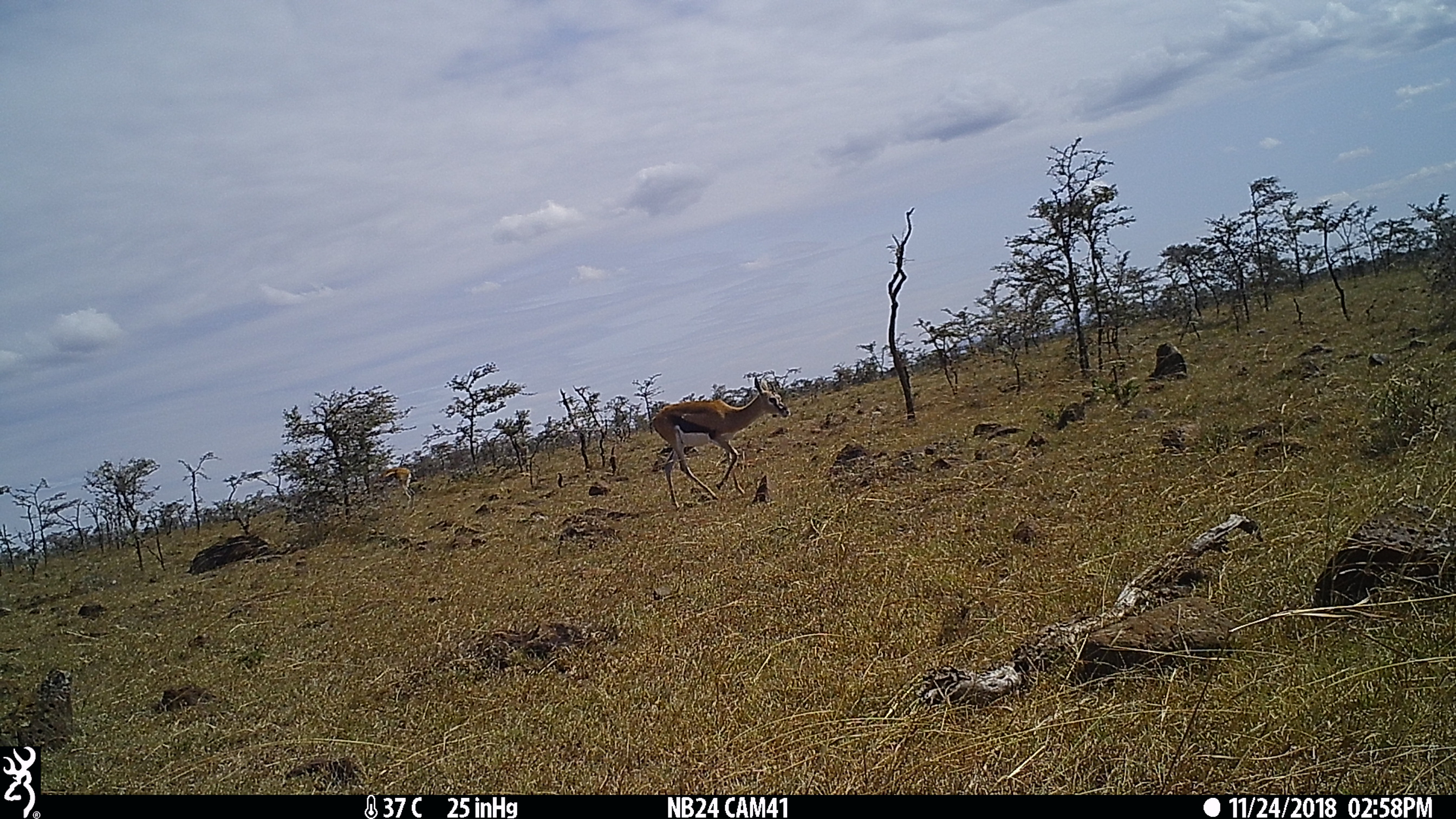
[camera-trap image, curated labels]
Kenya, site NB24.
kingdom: Animalia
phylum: Chordata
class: Mammalia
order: Artiodactyla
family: Bovidae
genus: Eudorcas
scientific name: Eudorcas thomsonii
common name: thomon's gazelle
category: gazelle thomsons